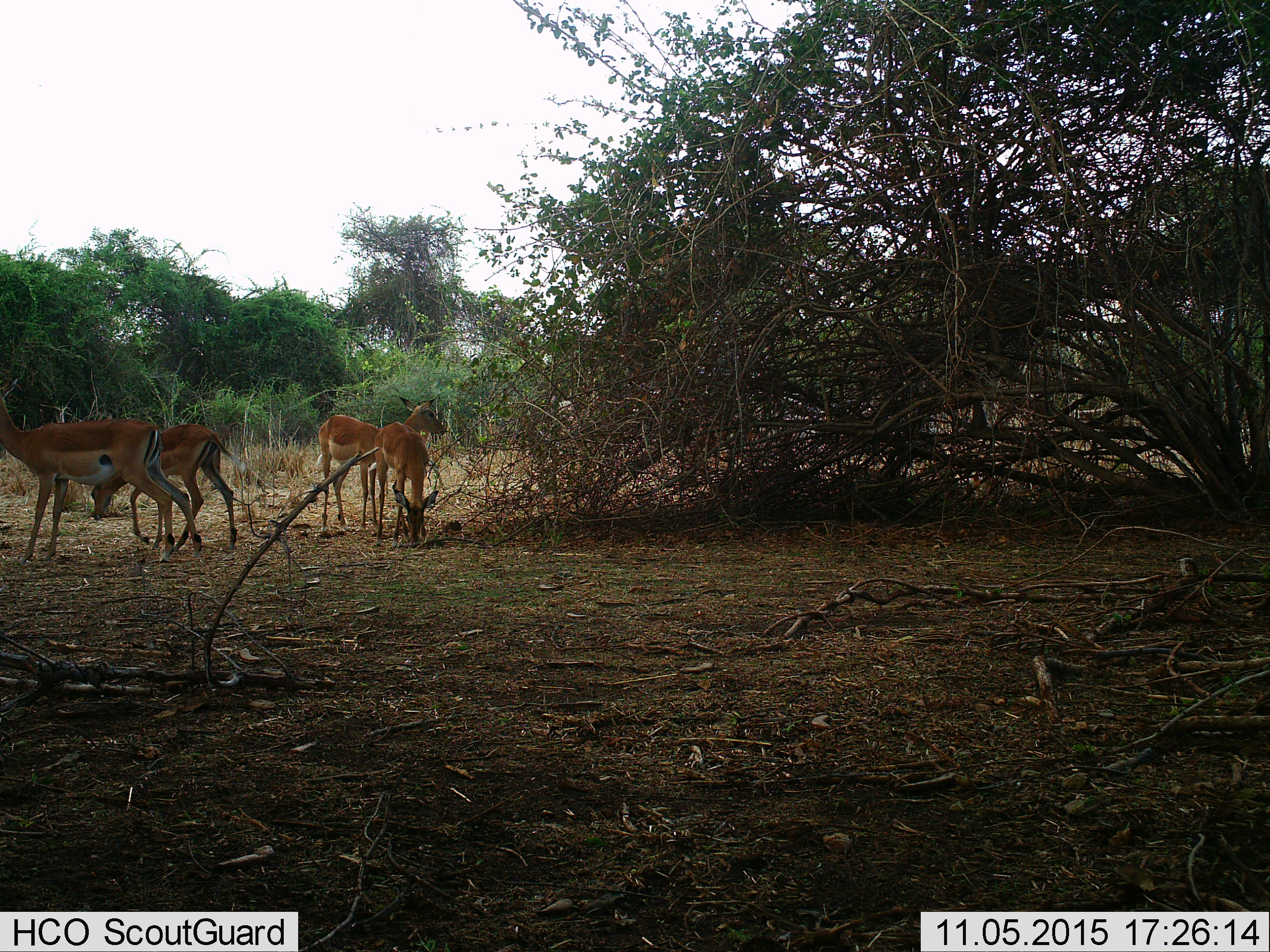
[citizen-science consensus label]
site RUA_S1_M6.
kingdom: Animalia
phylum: Chordata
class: Mammalia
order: Artiodactyla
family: Bovidae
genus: Aepyceros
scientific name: Aepyceros melampus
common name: impala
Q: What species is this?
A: Impala (Aepyceros melampus).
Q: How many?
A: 4.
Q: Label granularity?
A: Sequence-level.